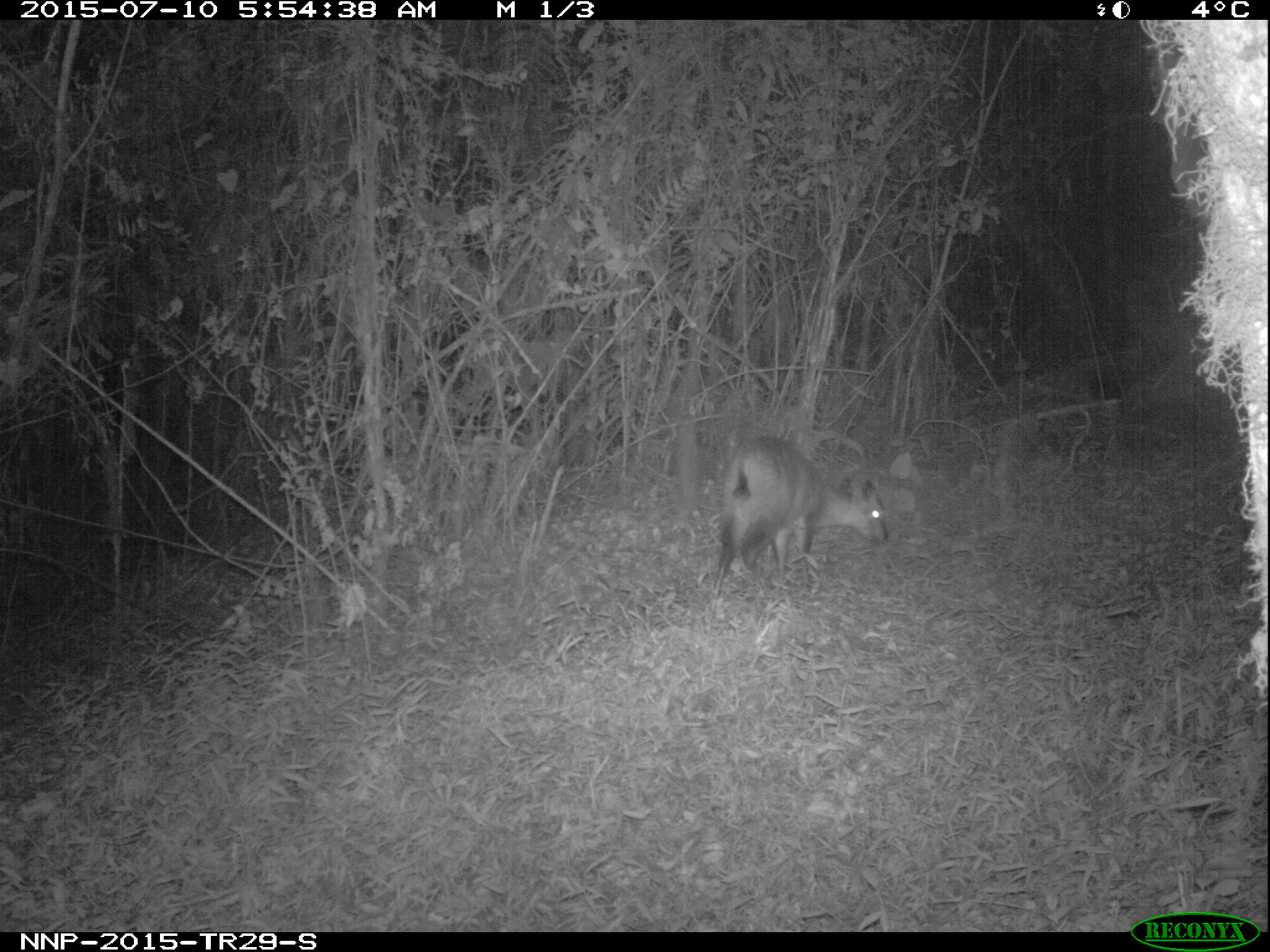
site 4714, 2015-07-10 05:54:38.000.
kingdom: Animalia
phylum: Chordata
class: Mammalia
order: Artiodactyla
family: Bovidae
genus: Cephalophus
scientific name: Cephalophus nigrifrons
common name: black-fronted duiker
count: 1